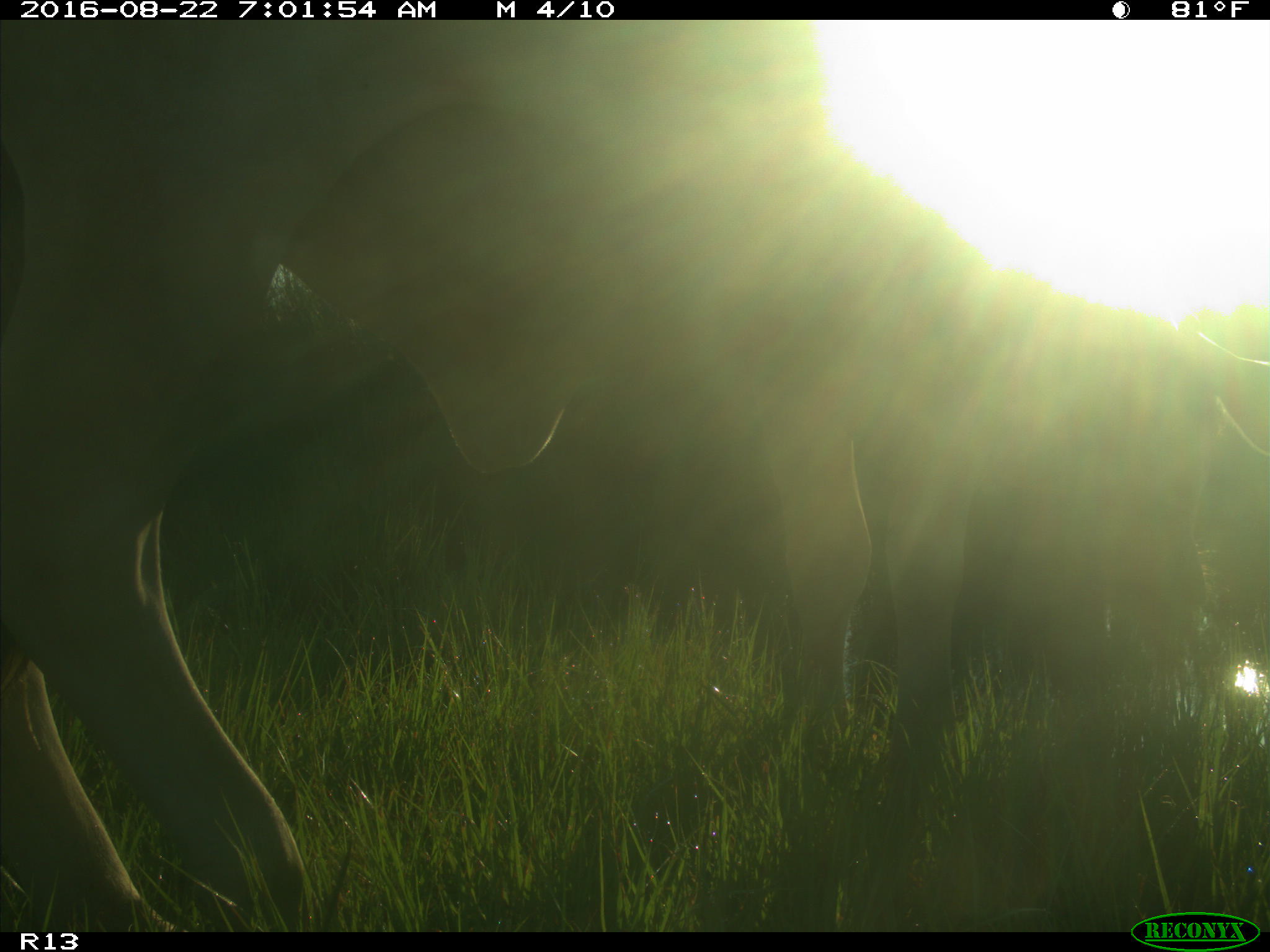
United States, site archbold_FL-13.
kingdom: Animalia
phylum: Chordata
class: Mammalia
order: Artiodactyla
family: Bovidae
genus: Bos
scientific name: Bos taurus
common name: domestic cow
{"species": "Bos taurus (domestic cow)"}